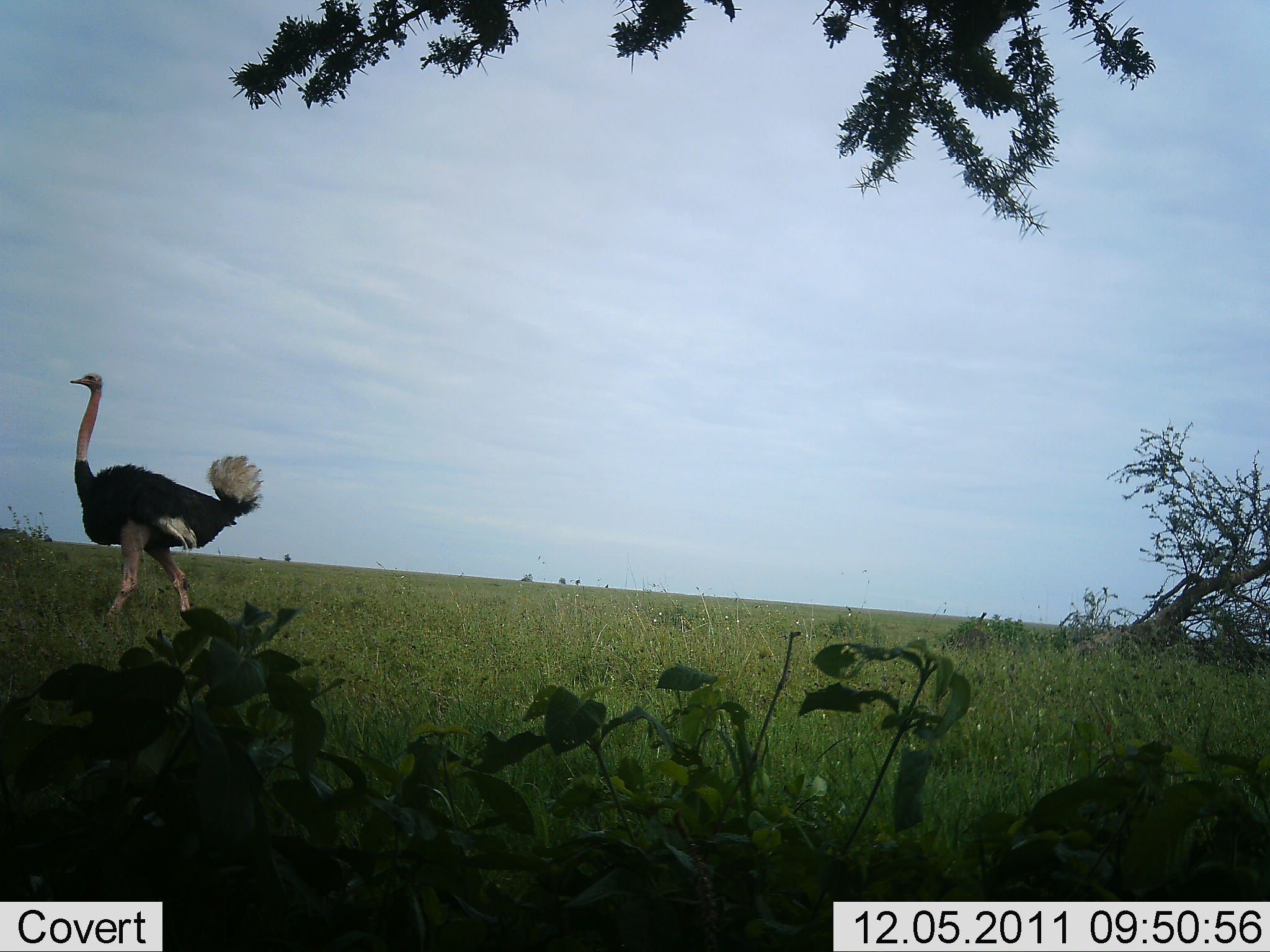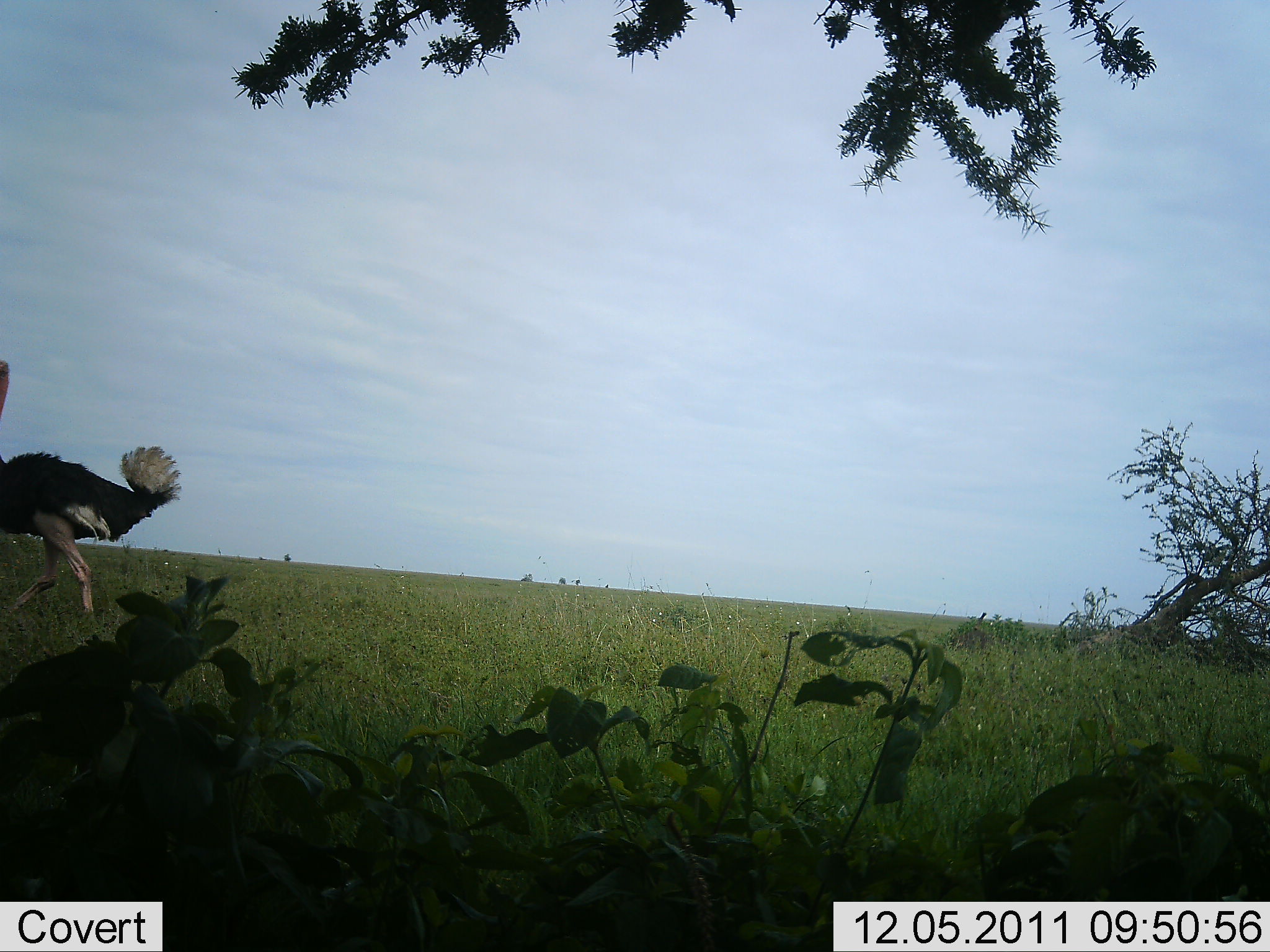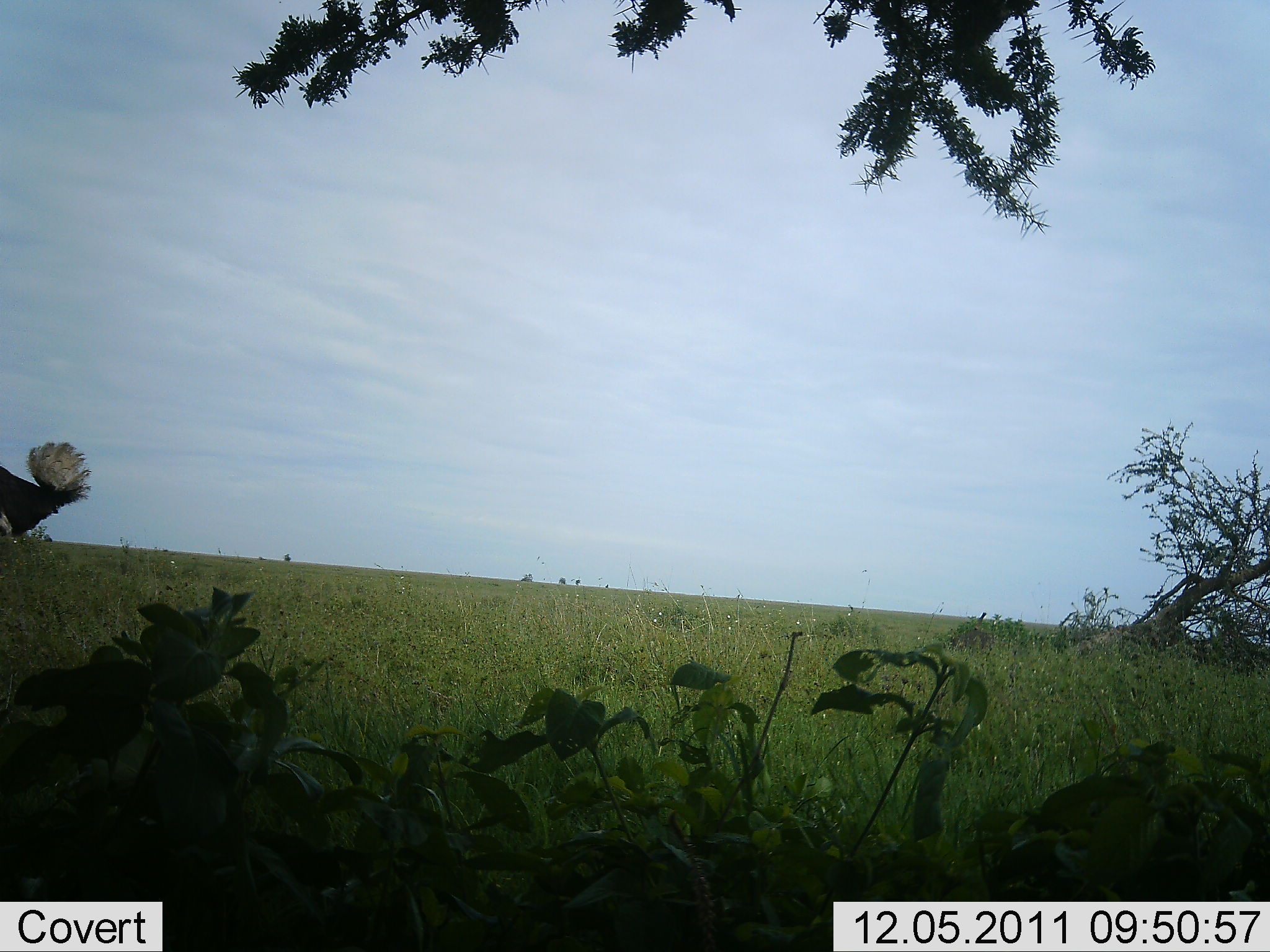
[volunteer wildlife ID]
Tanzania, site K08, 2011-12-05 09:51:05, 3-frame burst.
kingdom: Animalia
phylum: Chordata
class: Aves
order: Struthioniformes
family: Struthionidae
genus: Struthio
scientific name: Struthio camelus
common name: ostrich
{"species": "ostrich (Struthio camelus)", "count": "1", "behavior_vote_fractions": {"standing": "17%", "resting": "0%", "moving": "92%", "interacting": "0%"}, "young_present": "0%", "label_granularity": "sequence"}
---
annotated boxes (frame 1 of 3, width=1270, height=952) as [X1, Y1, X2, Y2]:
animal: [69, 372, 262, 618]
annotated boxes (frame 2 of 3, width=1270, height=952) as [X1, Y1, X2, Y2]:
animal: [0, 360, 182, 615]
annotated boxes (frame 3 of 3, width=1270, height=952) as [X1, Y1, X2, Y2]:
animal: [0, 441, 93, 538]